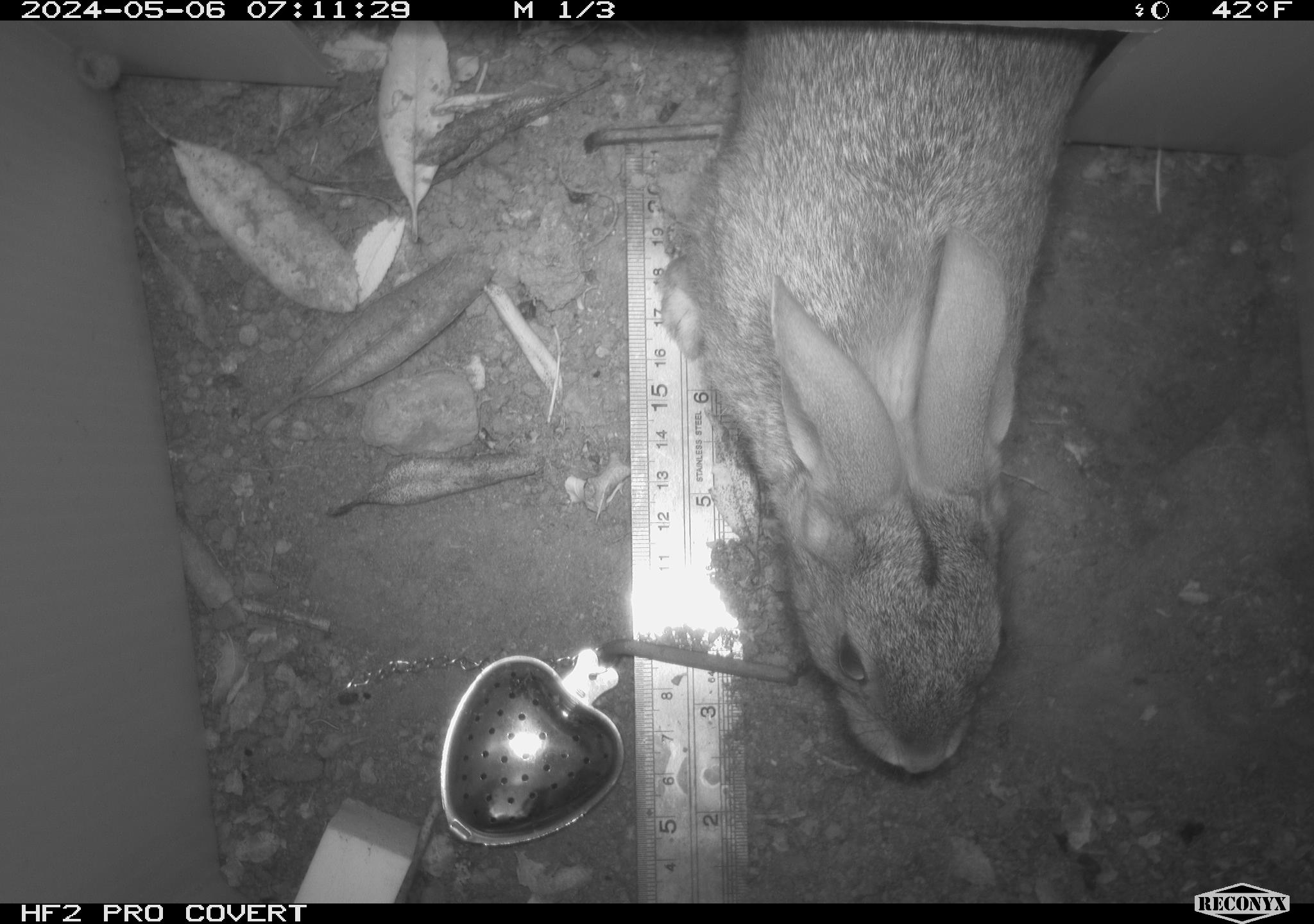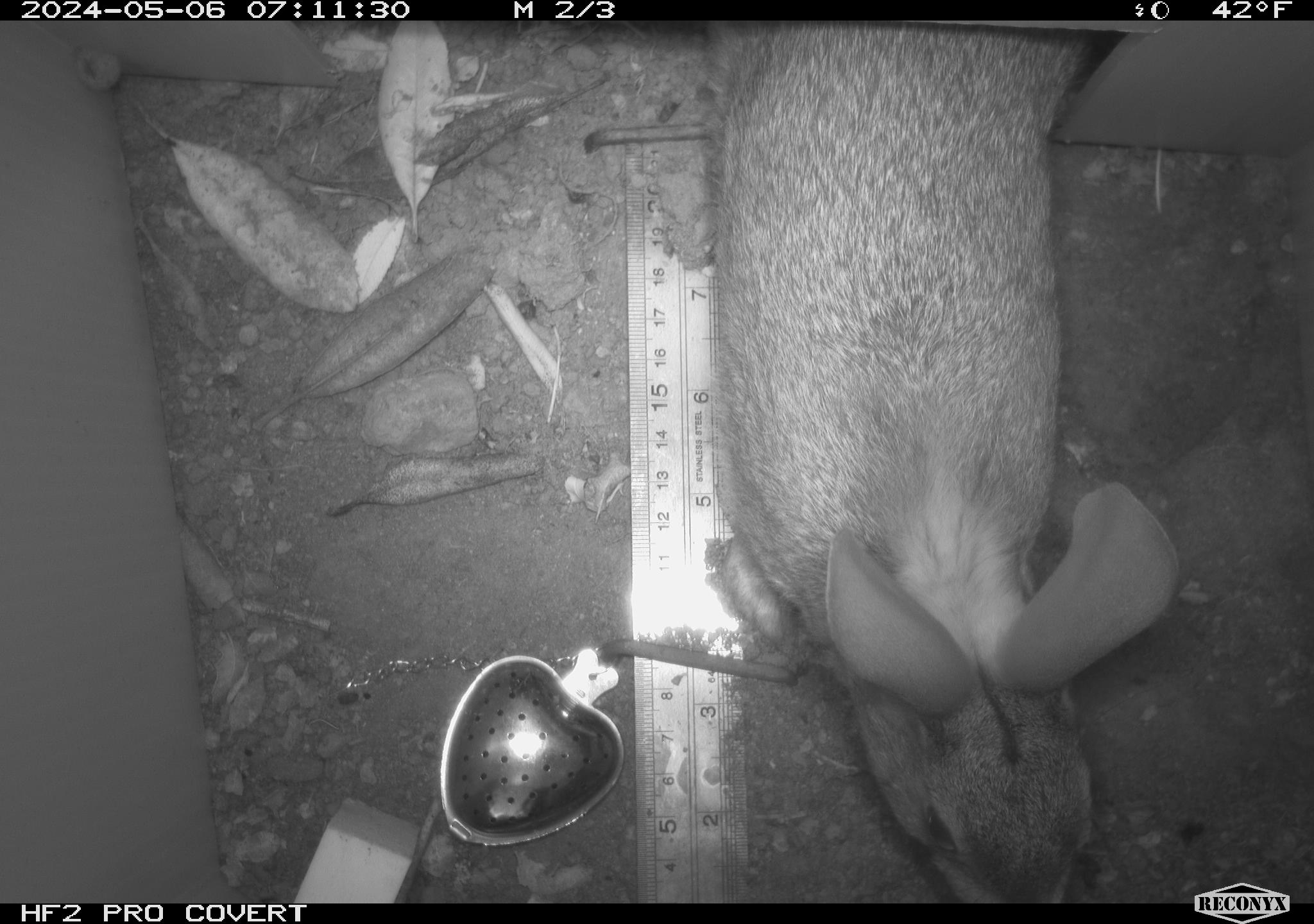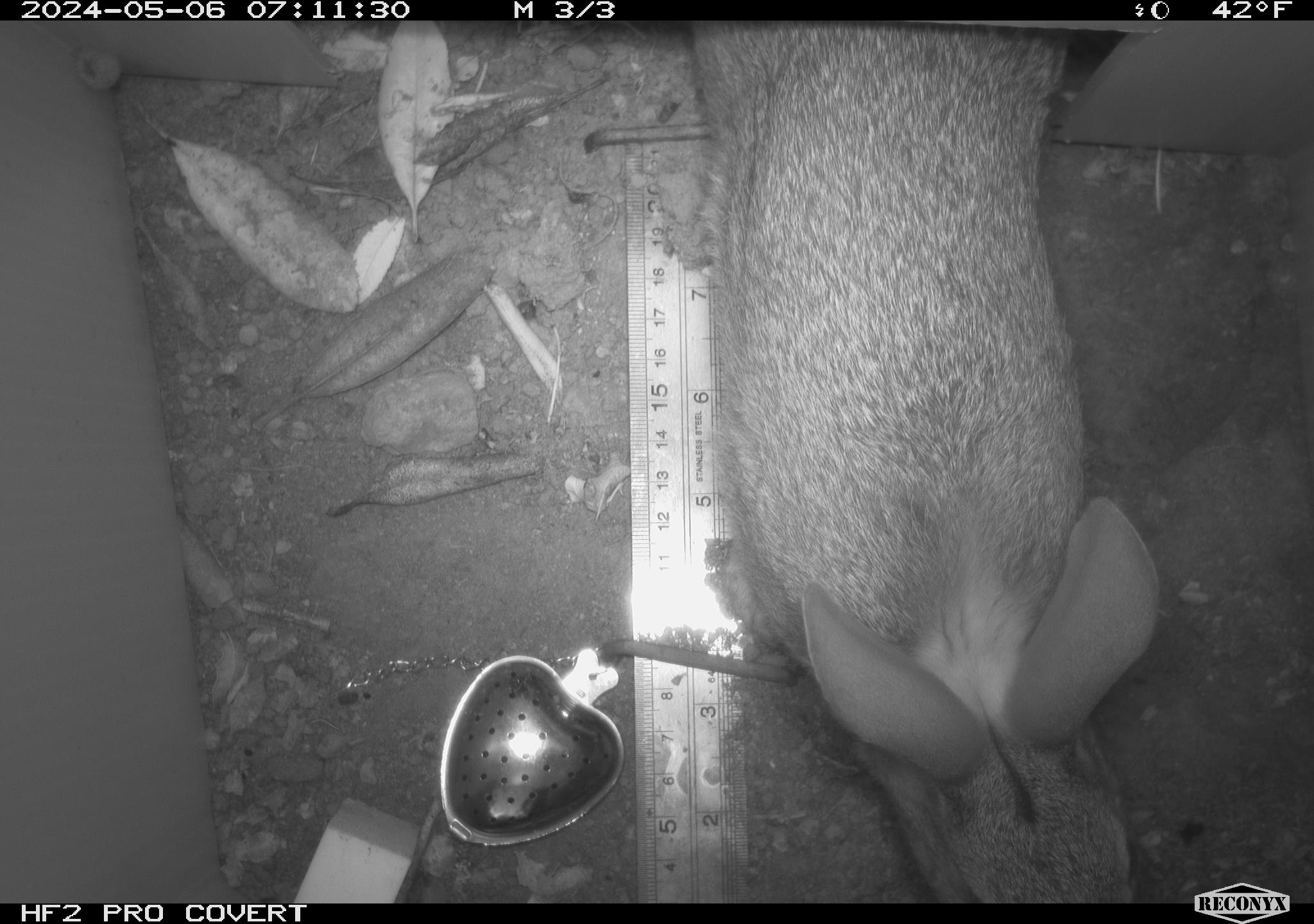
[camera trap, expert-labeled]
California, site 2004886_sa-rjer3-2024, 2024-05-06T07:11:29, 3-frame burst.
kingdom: Animalia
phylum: Chordata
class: Mammalia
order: Lagomorpha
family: Leporidae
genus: Sylvilagus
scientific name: Sylvilagus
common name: cottontail rabbits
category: sylvilagus species